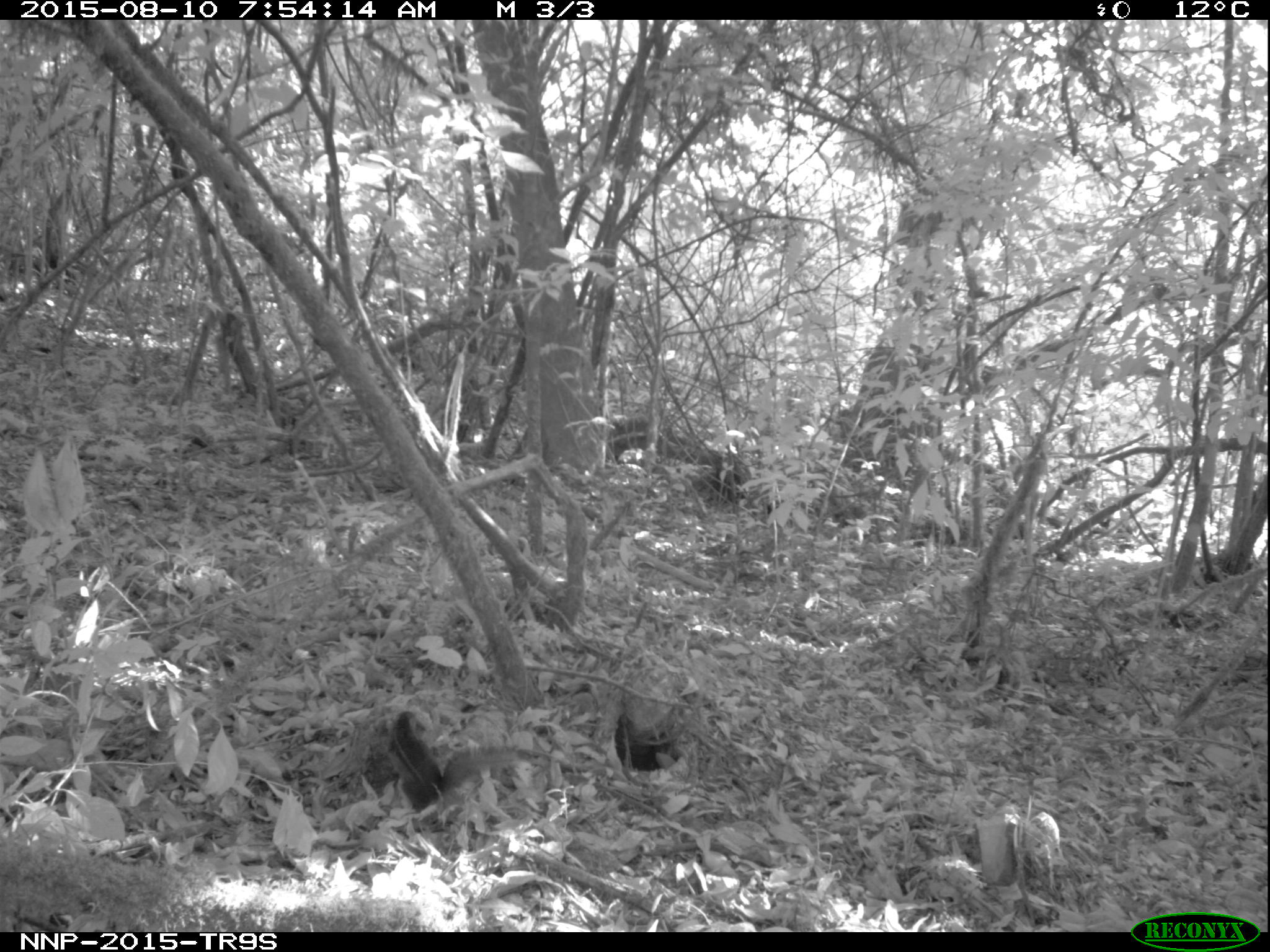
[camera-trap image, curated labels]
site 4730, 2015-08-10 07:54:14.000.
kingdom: Animalia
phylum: Chordata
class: Mammalia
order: Rodentia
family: Sciuridae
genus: Funisciurus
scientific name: Funisciurus pyrropus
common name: fire-footed rope squirrel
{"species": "Funisciurus pyrropus (fire-footed rope squirrel)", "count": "1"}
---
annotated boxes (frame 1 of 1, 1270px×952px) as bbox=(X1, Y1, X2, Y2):
funisciurus pyrropus: bbox=(387, 710, 521, 812); bbox=(615, 713, 684, 771)